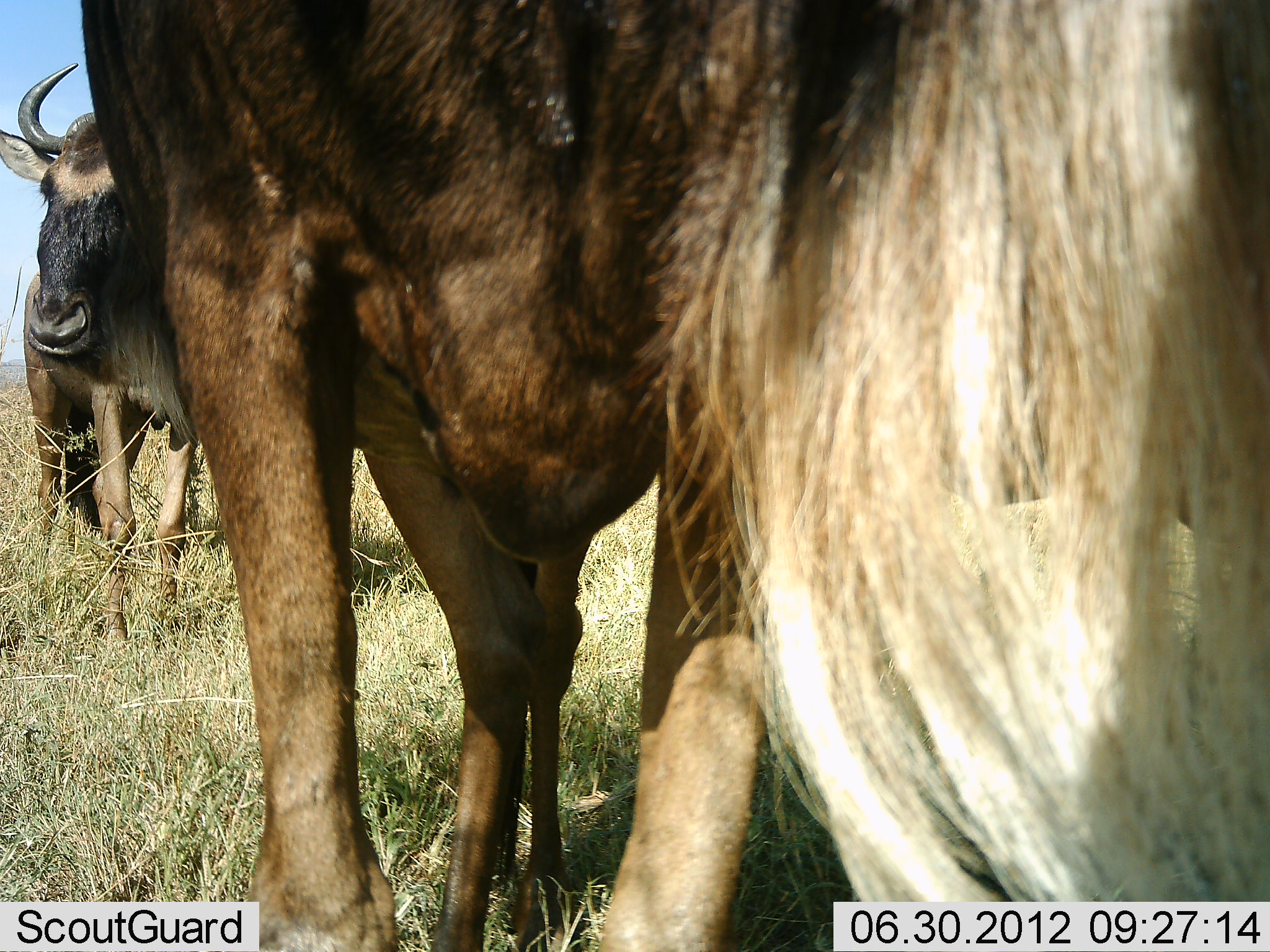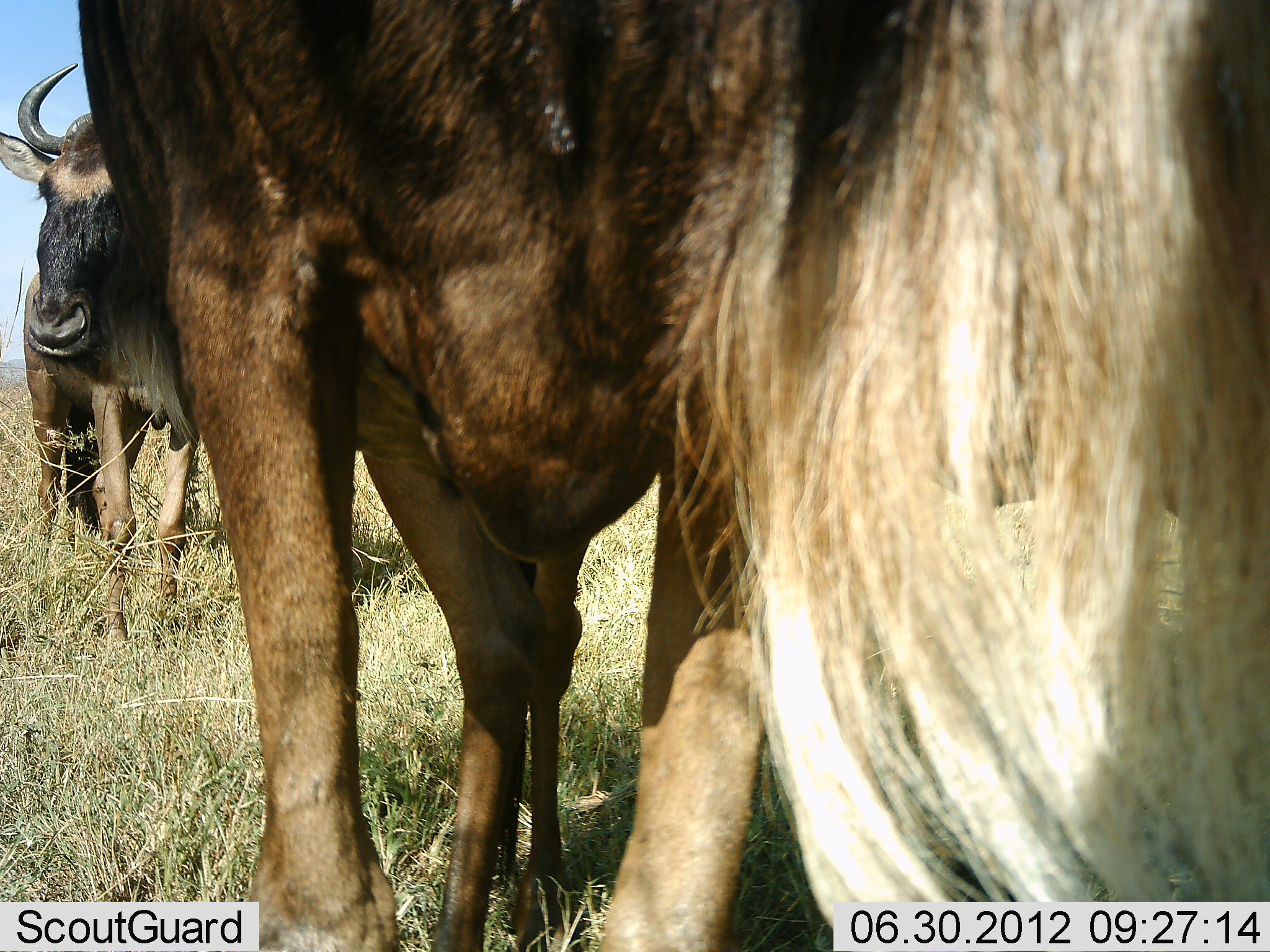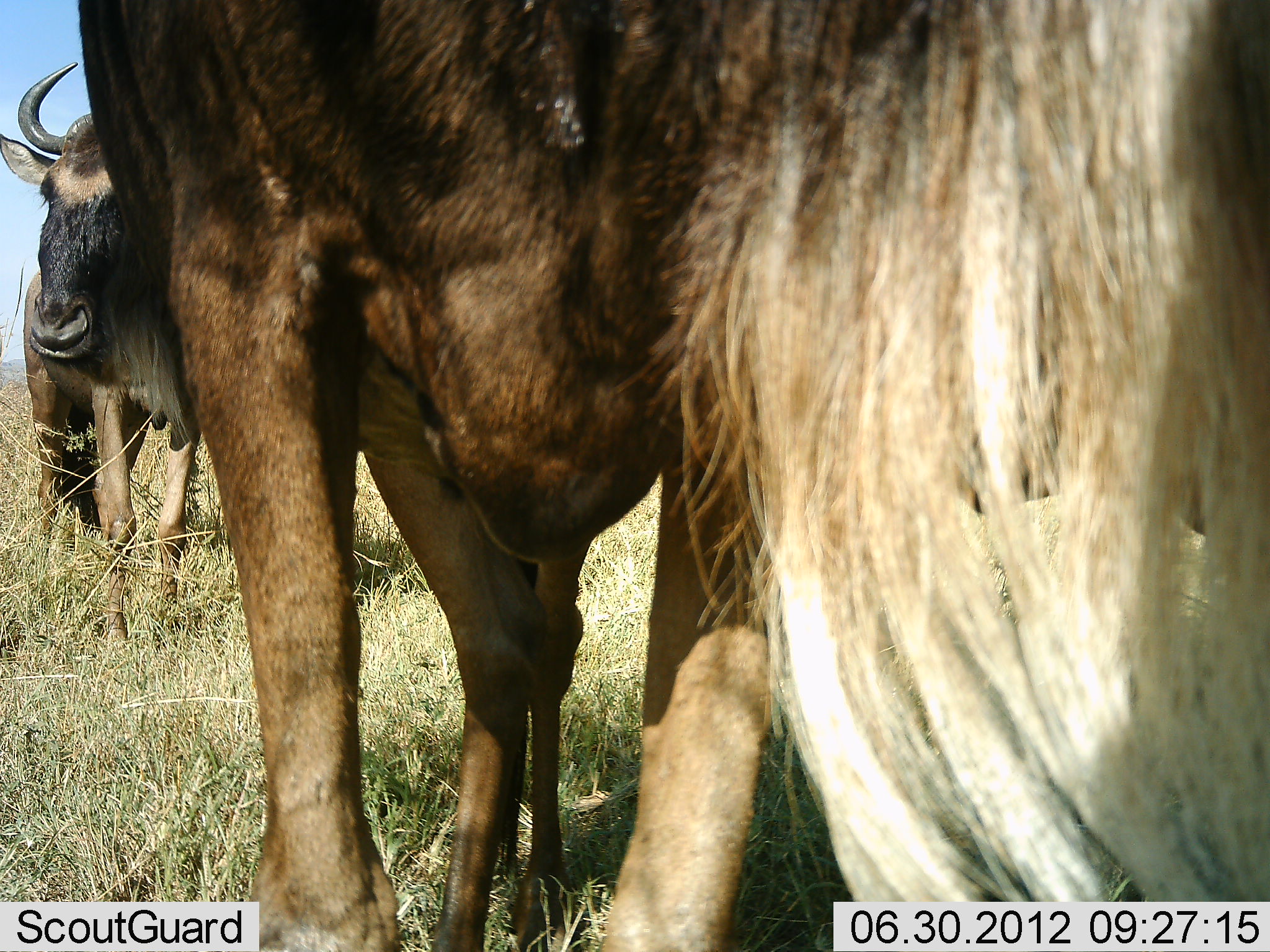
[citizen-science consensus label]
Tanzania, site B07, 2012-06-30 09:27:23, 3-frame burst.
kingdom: Animalia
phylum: Chordata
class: Mammalia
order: Artiodactyla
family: Bovidae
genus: Connochaetes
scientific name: Connochaetes taurinus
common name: blue wildebeest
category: wildebeest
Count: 2.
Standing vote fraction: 100%.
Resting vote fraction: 0%.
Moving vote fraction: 0%.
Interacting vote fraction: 0%.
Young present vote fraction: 0%.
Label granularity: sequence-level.